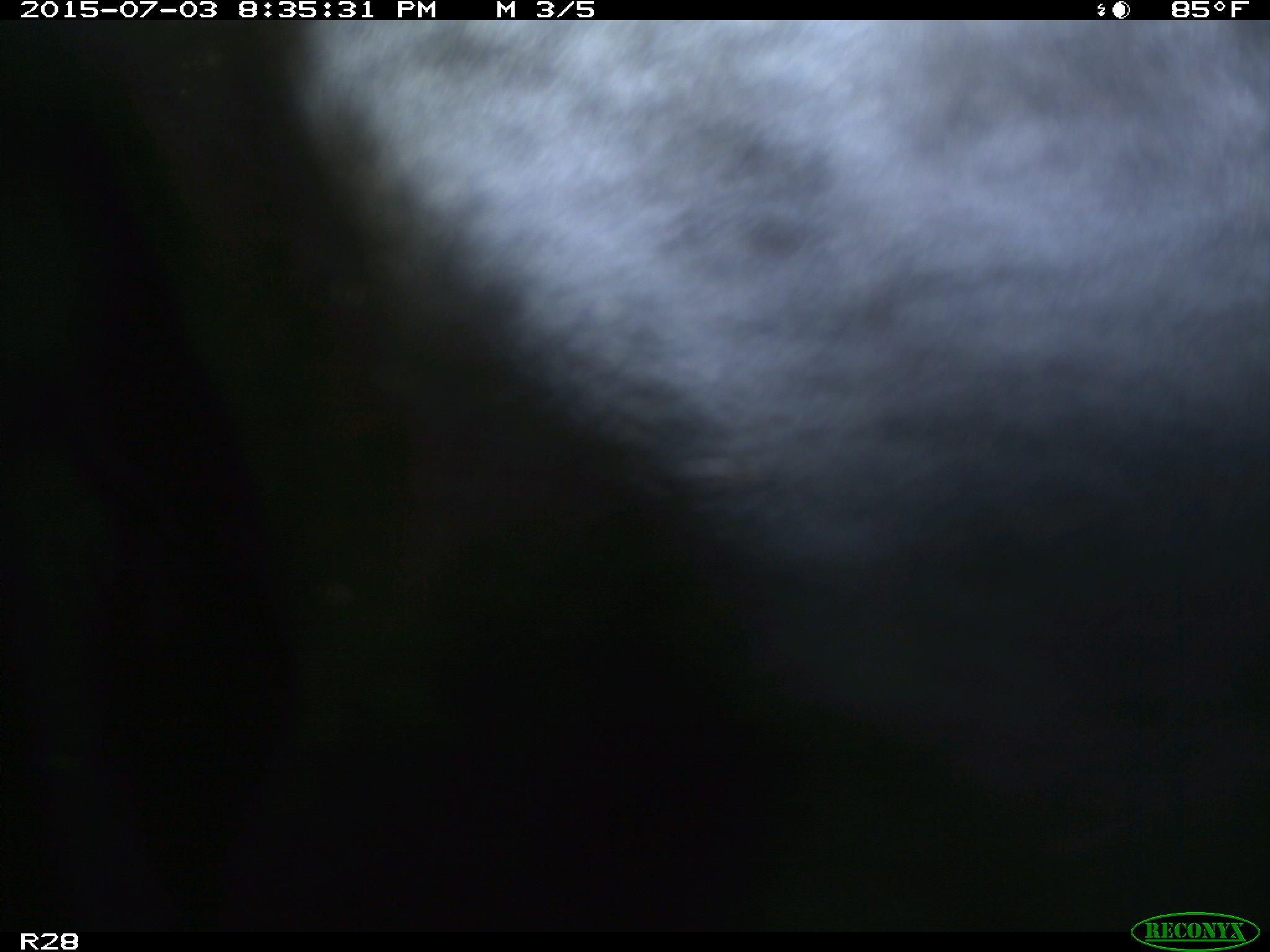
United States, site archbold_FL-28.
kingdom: Animalia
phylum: Chordata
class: Mammalia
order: Artiodactyla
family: Bovidae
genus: Bos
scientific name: Bos taurus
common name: domestic cow